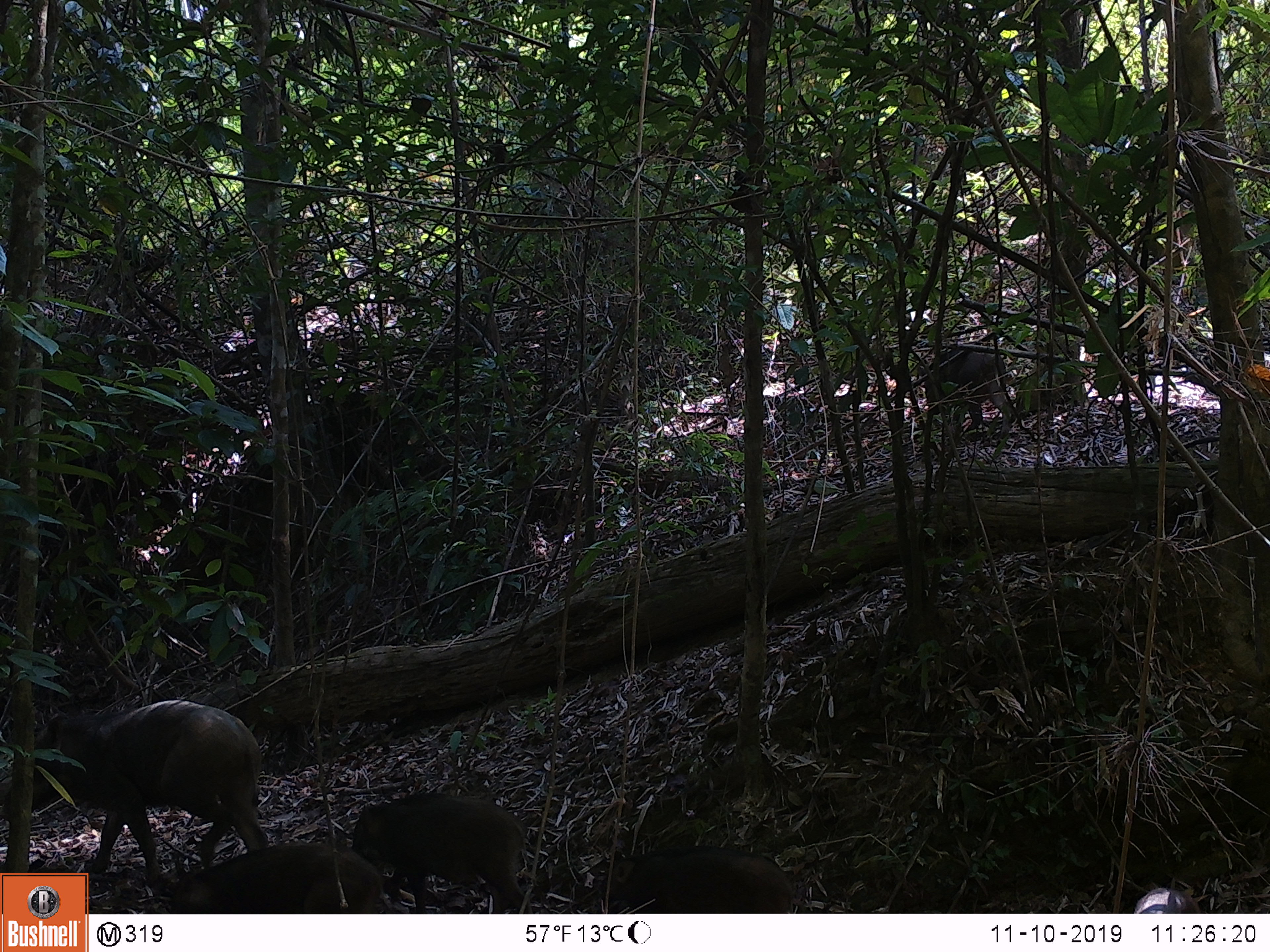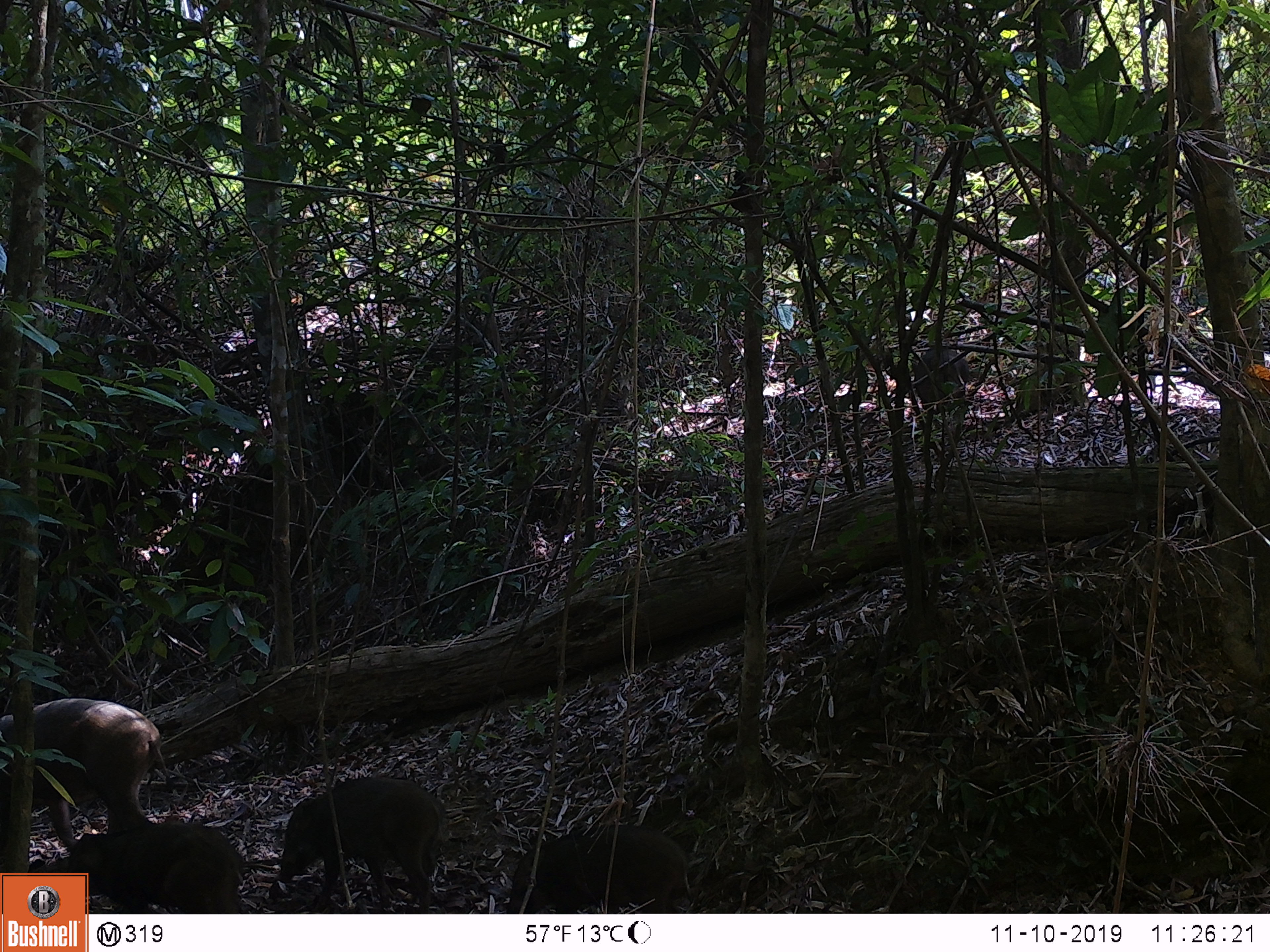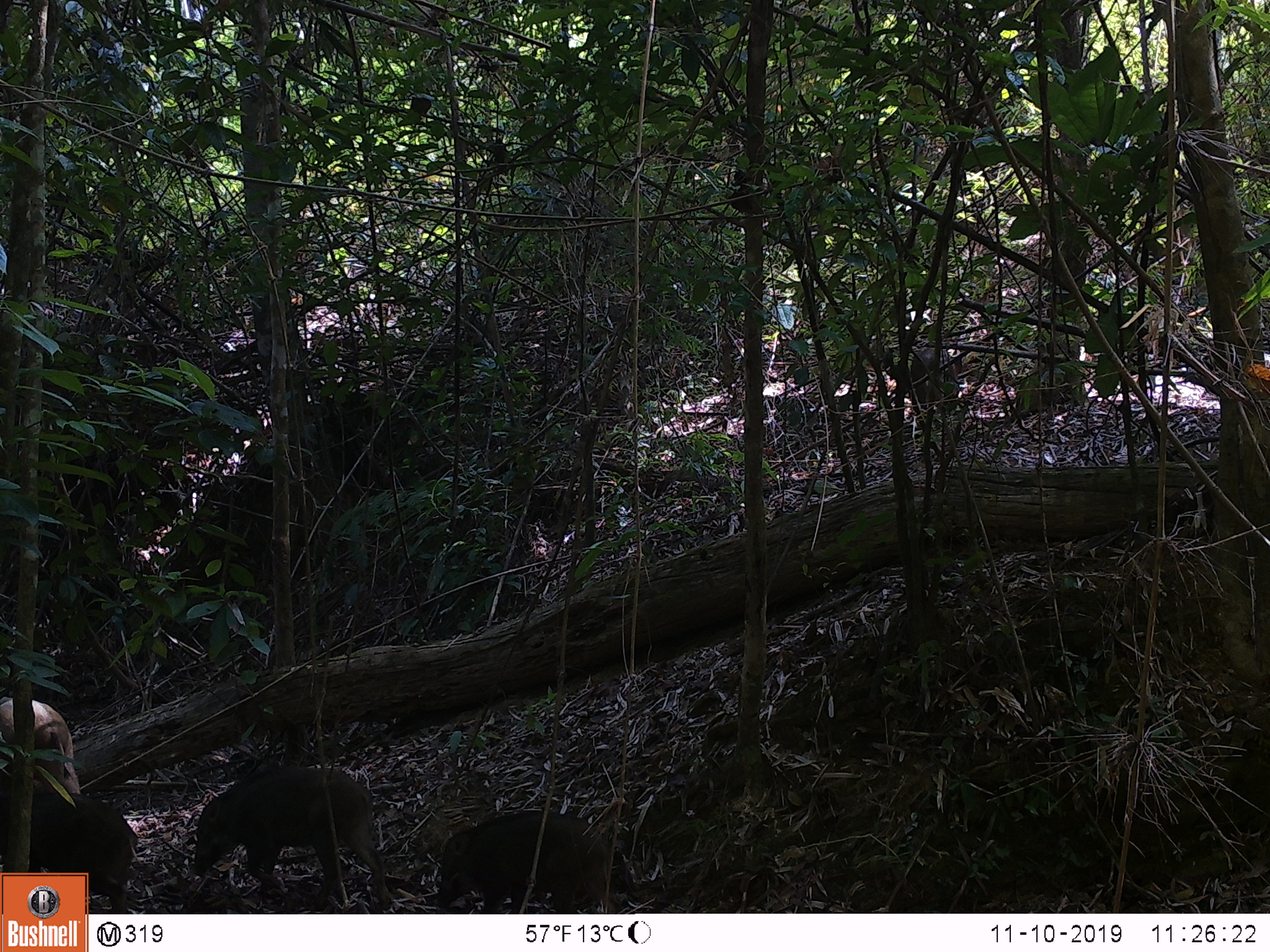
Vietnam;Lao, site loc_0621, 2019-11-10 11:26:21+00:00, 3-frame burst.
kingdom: Animalia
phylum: Chordata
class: Mammalia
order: Artiodactyla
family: Suidae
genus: Sus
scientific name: Sus scrofa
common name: eurasian wild pig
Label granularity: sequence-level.